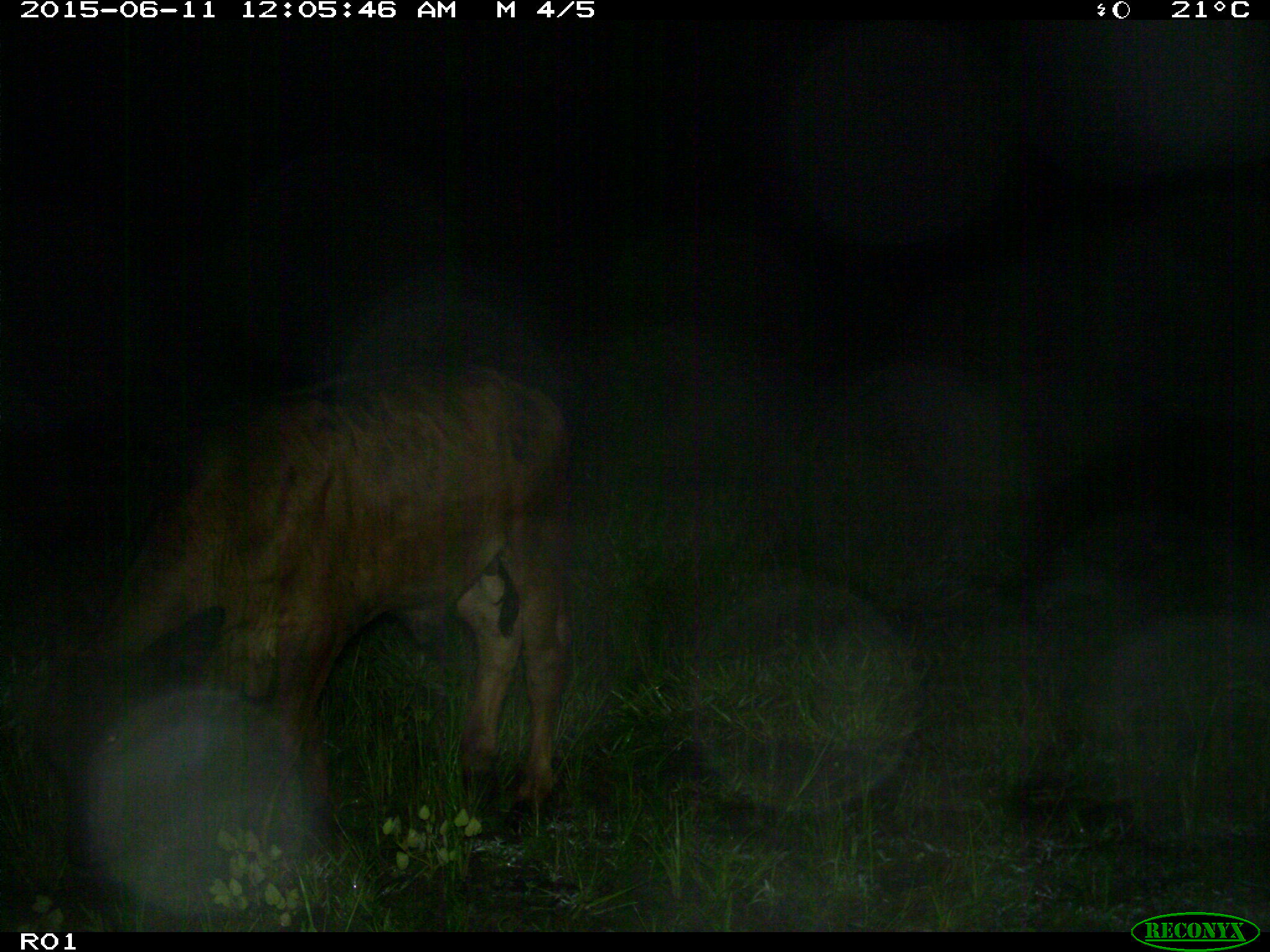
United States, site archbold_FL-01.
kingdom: Animalia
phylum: Chordata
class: Mammalia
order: Artiodactyla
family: Bovidae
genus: Bos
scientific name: Bos taurus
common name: domestic cow